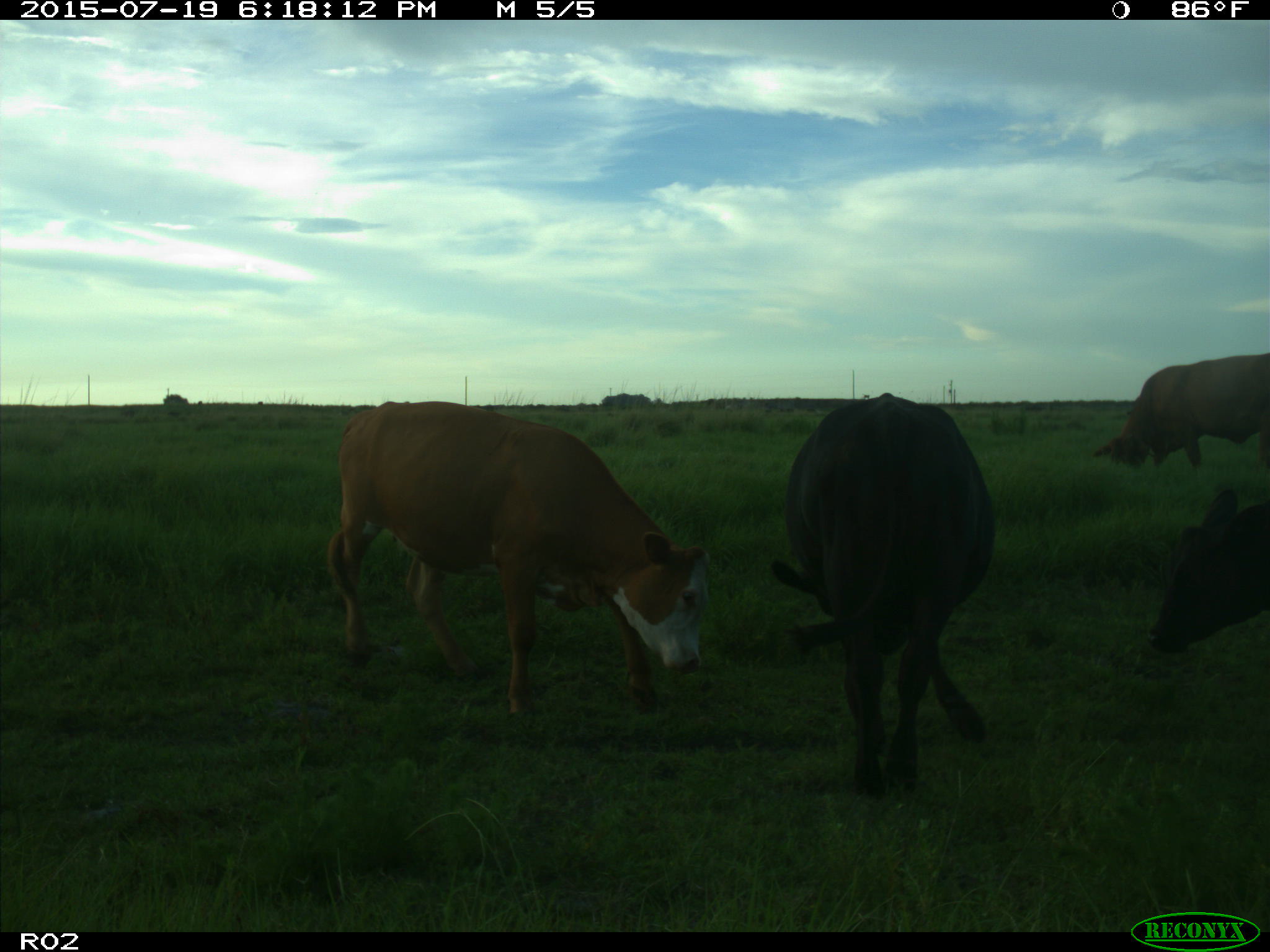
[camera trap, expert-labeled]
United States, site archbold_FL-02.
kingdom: Animalia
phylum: Chordata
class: Mammalia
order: Artiodactyla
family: Bovidae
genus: Bos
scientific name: Bos taurus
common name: domestic cow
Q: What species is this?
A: Bos taurus (domestic cow).